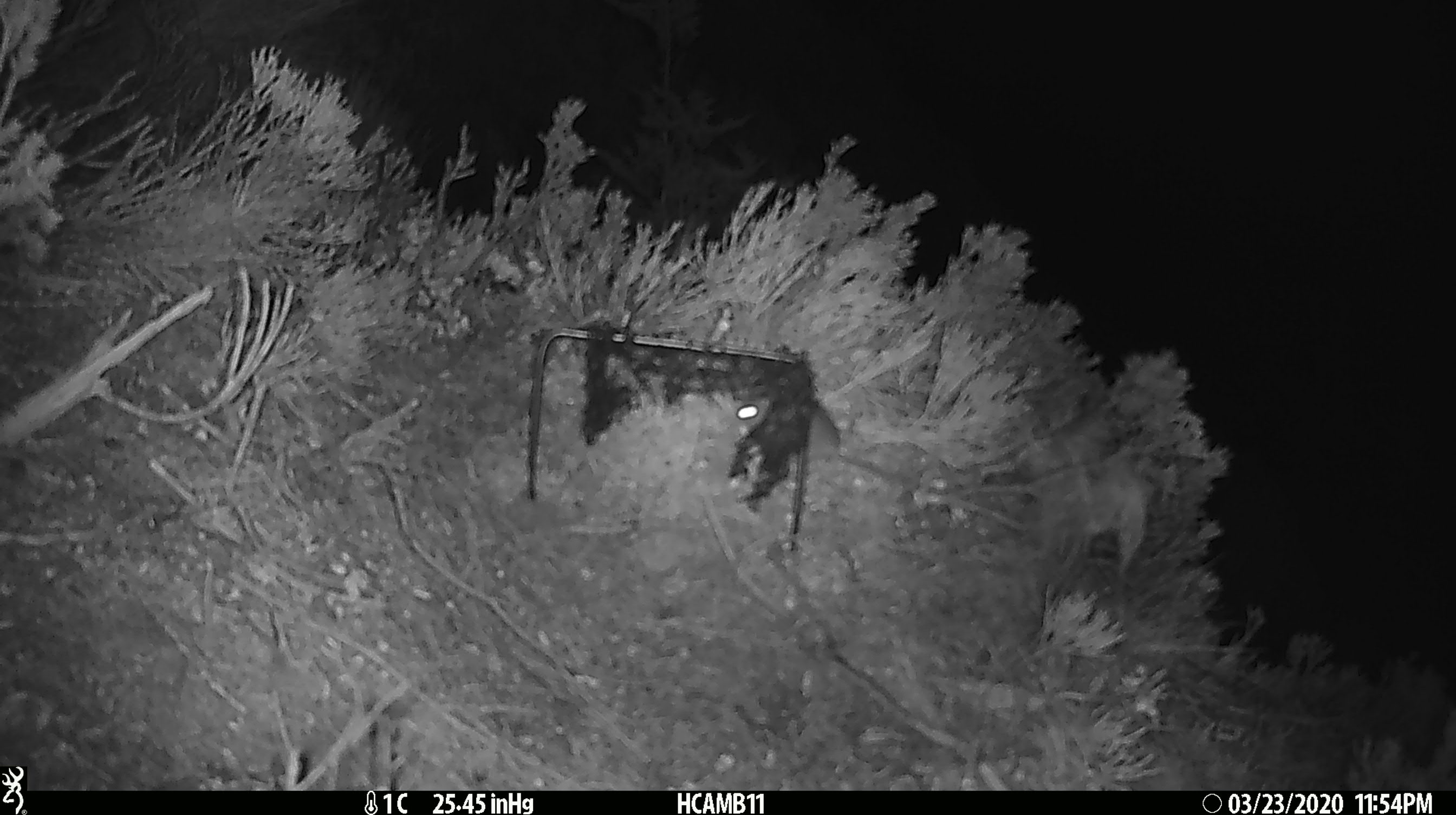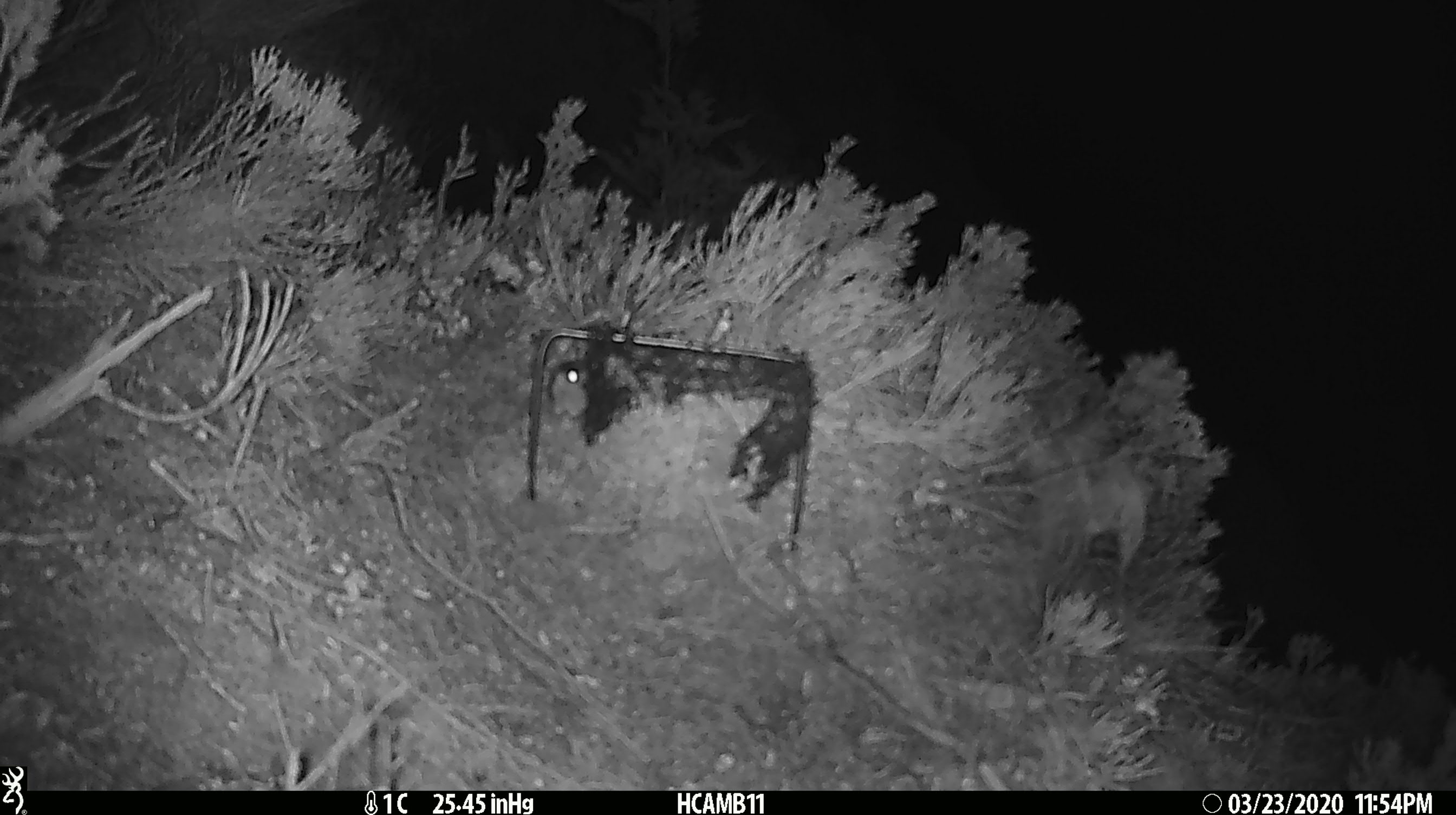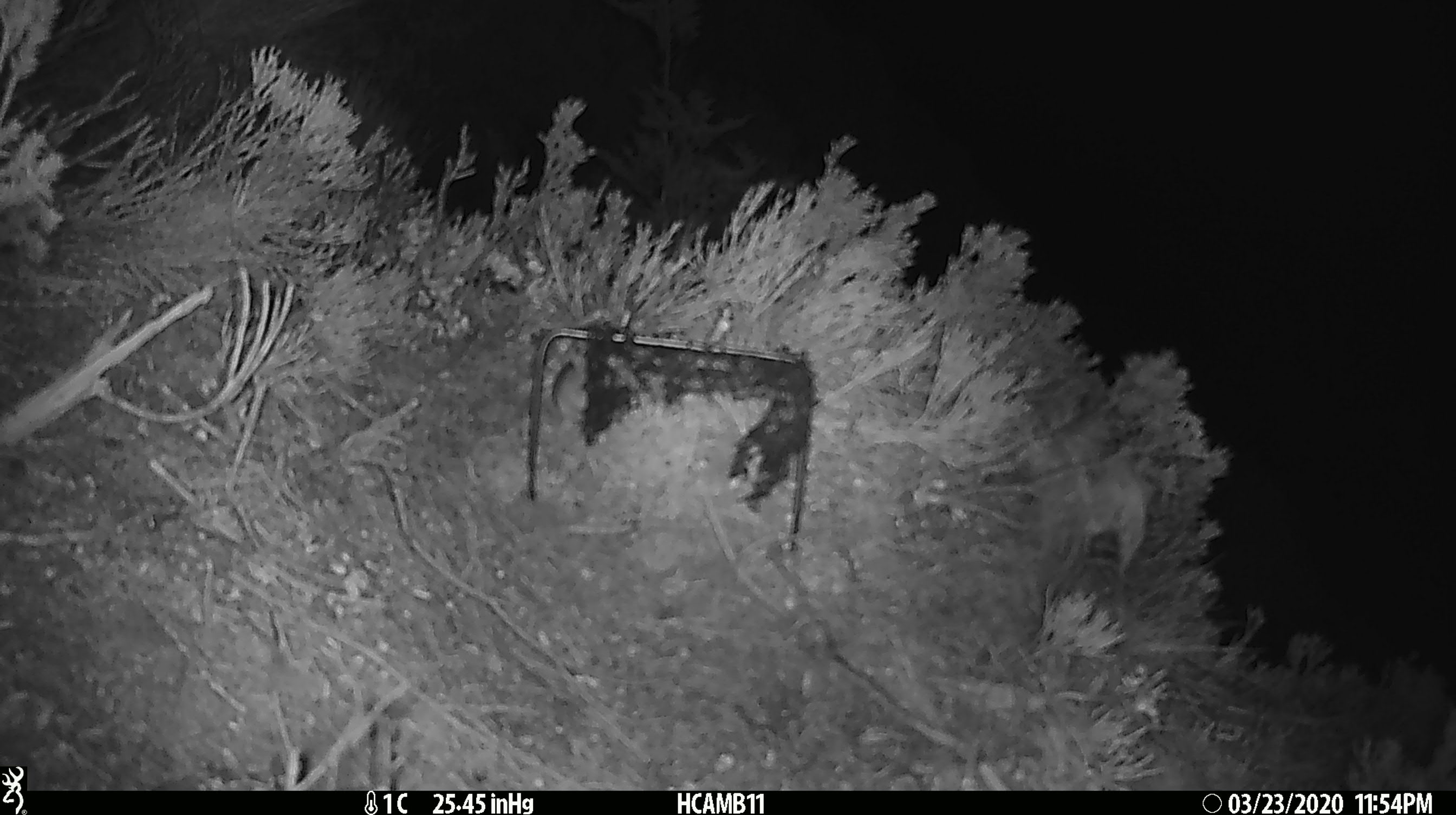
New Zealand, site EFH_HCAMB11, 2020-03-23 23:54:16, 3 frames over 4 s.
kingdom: Animalia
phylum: Chordata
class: Mammalia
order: Rodentia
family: Muridae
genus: Mus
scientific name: Mus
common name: mouse